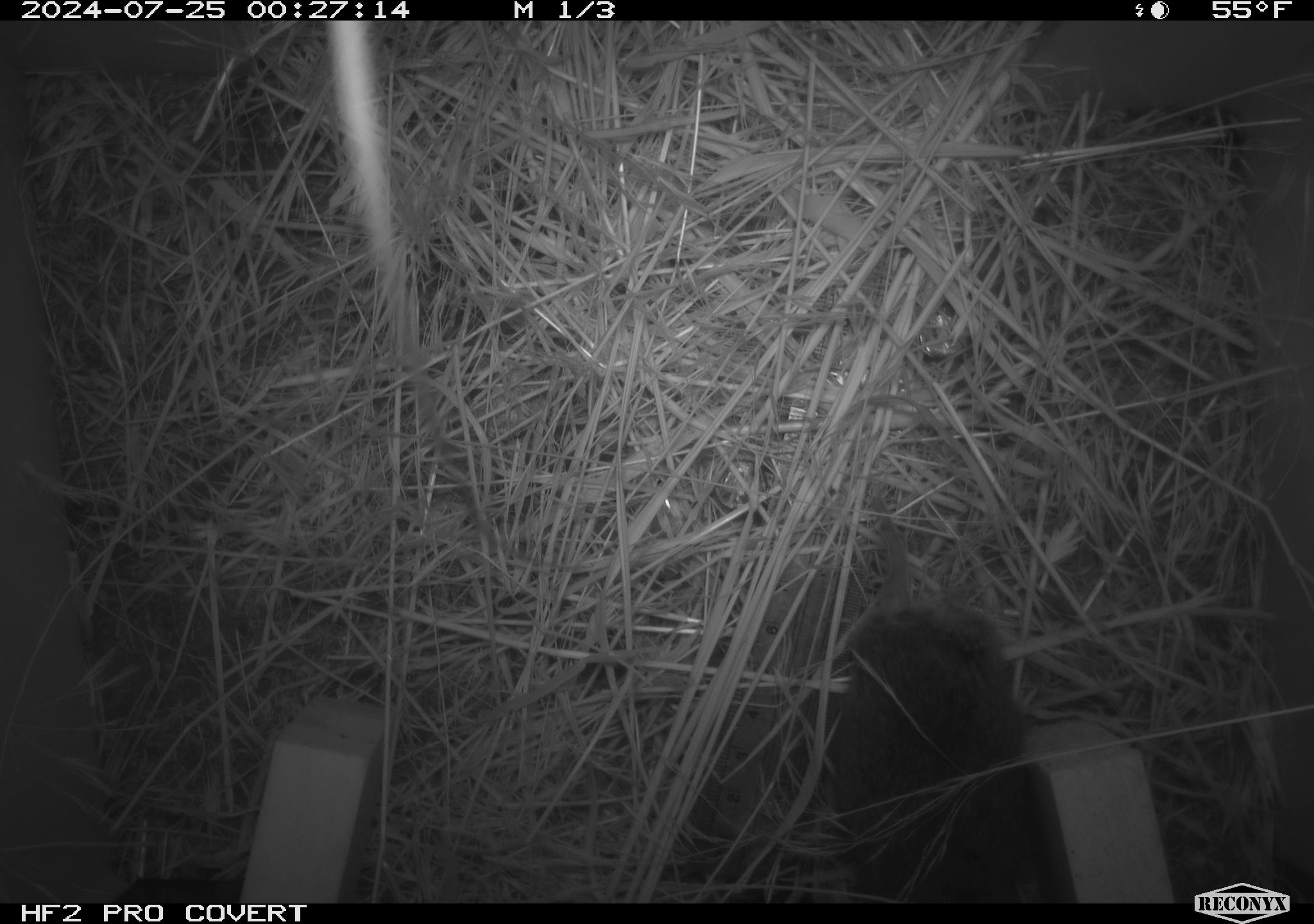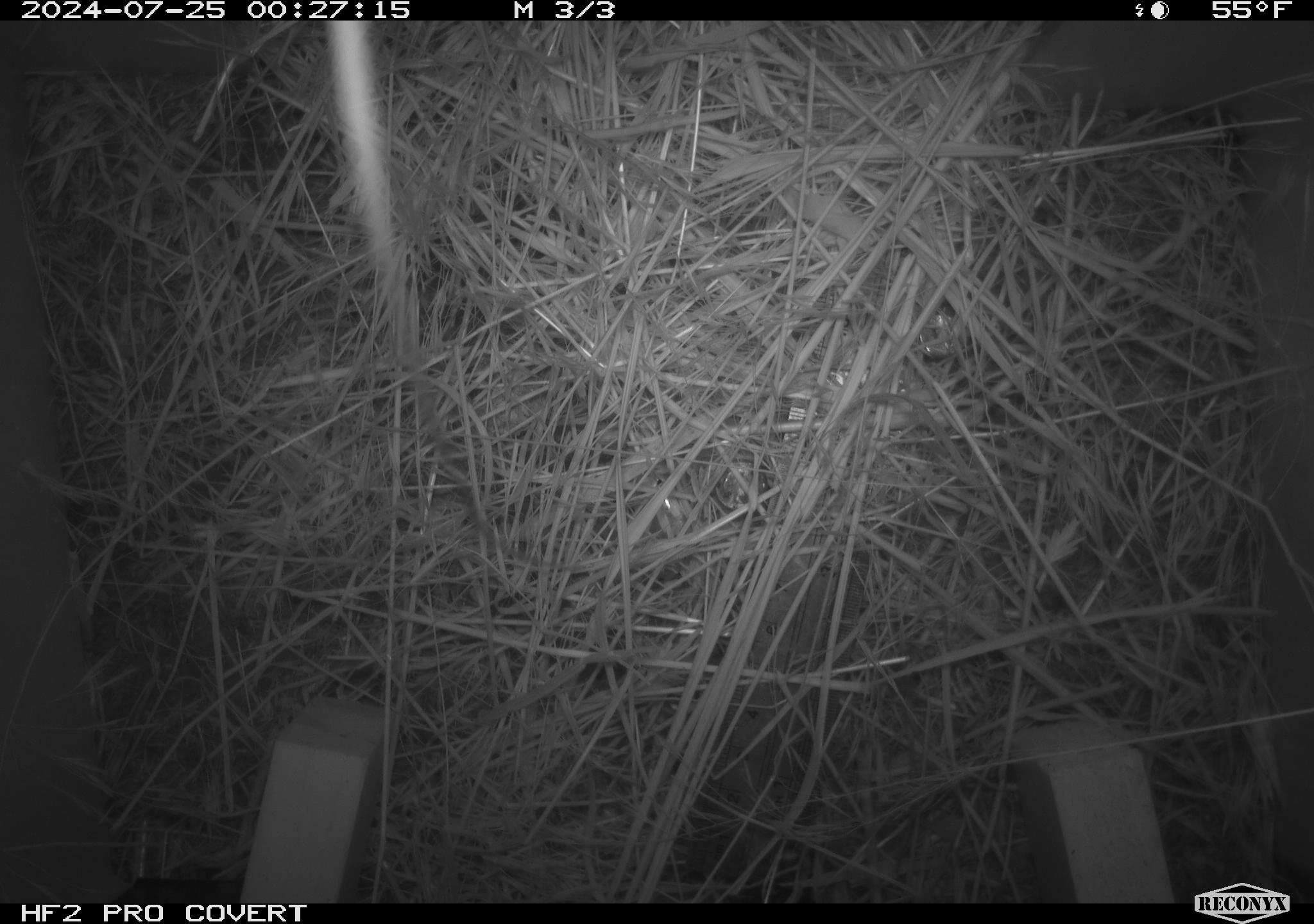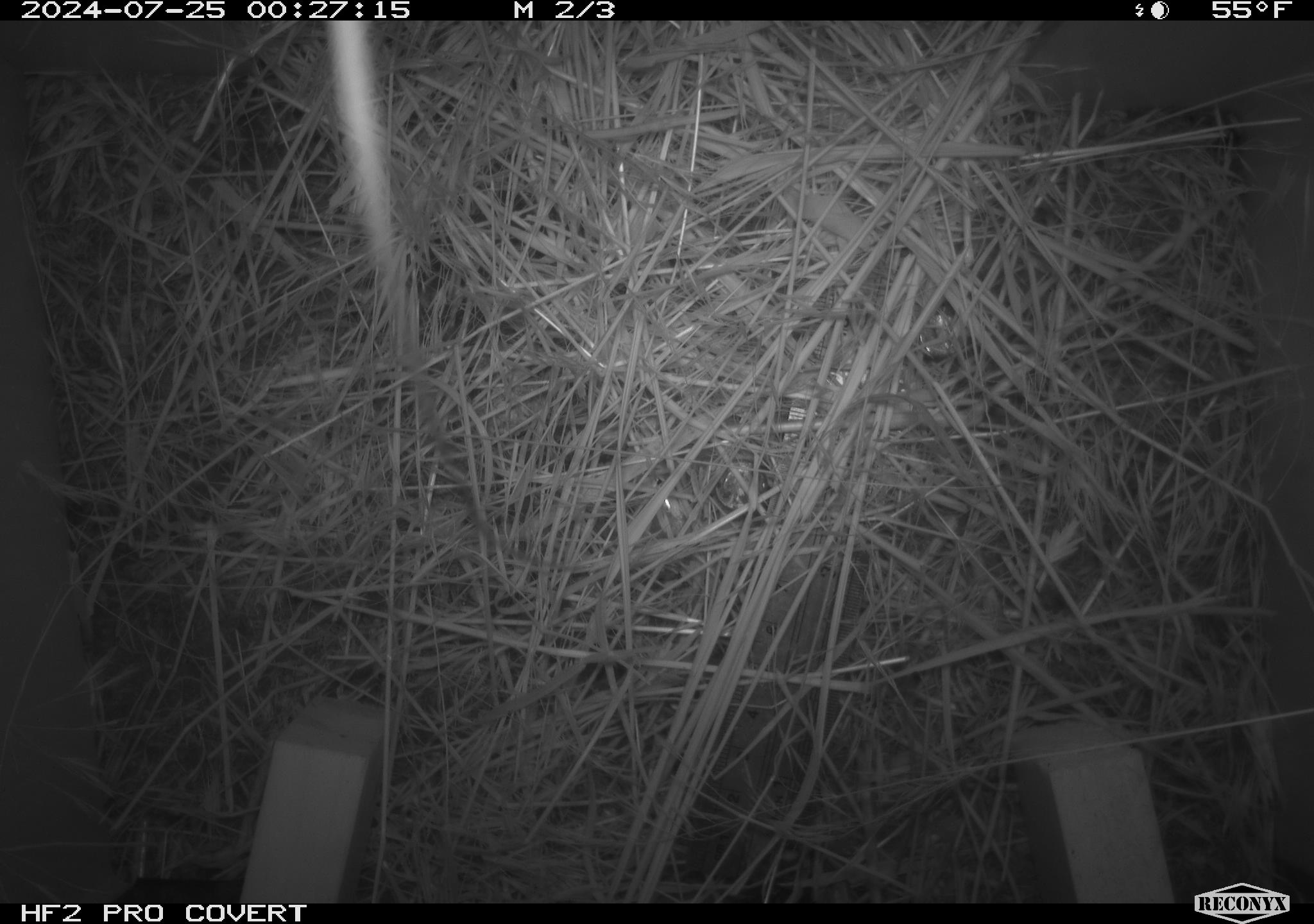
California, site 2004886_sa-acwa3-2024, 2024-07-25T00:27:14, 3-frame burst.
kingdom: Animalia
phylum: Chordata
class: Mammalia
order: Rodentia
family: Cricetidae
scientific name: Arvicolinae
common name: voles, lemmings, and muskrats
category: arvicolinae subfamily